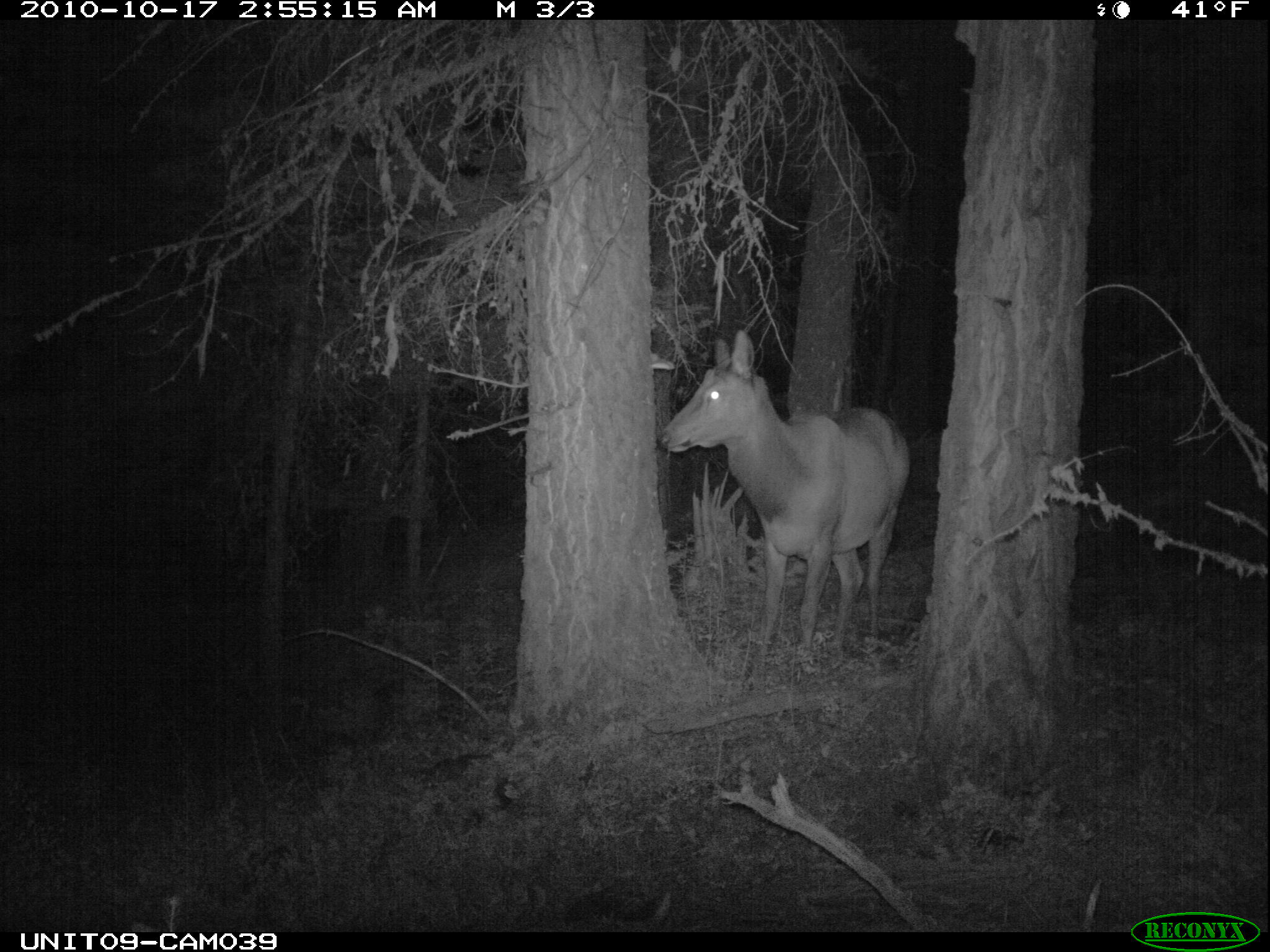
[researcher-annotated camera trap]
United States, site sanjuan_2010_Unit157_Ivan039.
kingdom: Animalia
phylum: Chordata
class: Mammalia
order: Artiodactyla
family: Cervidae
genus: Cervus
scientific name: Cervus elaphus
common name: red deer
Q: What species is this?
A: Cervus elaphus (red deer).